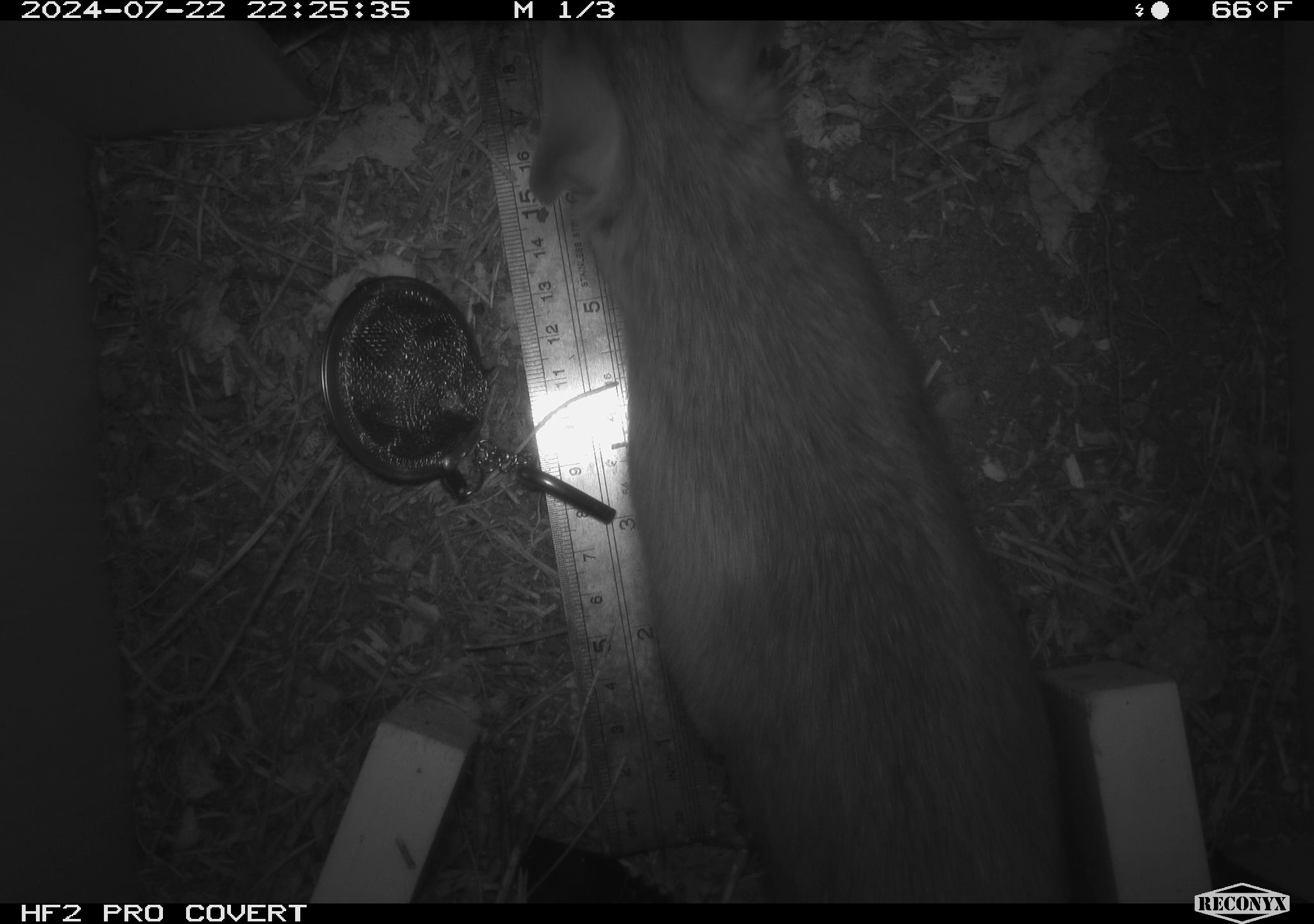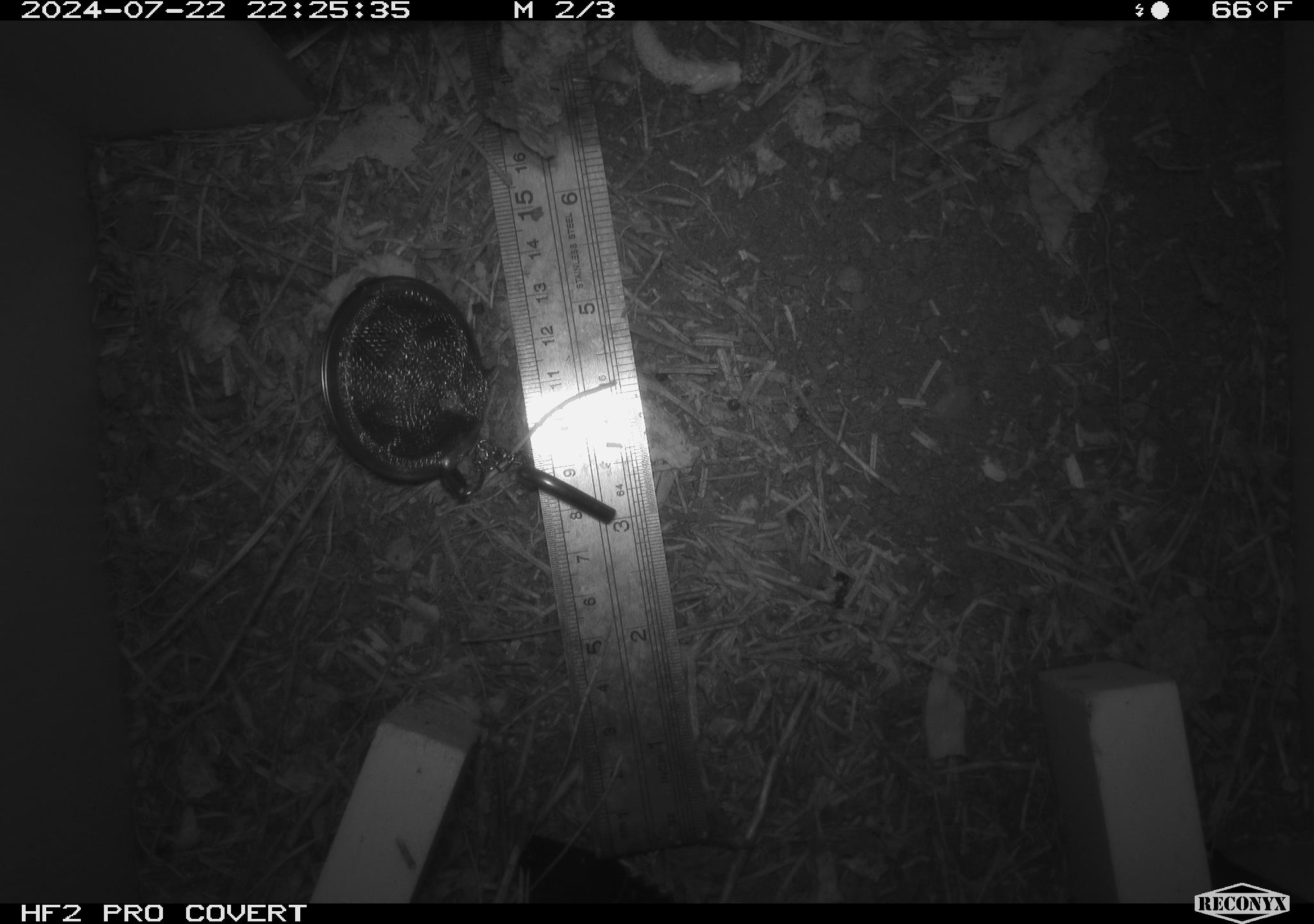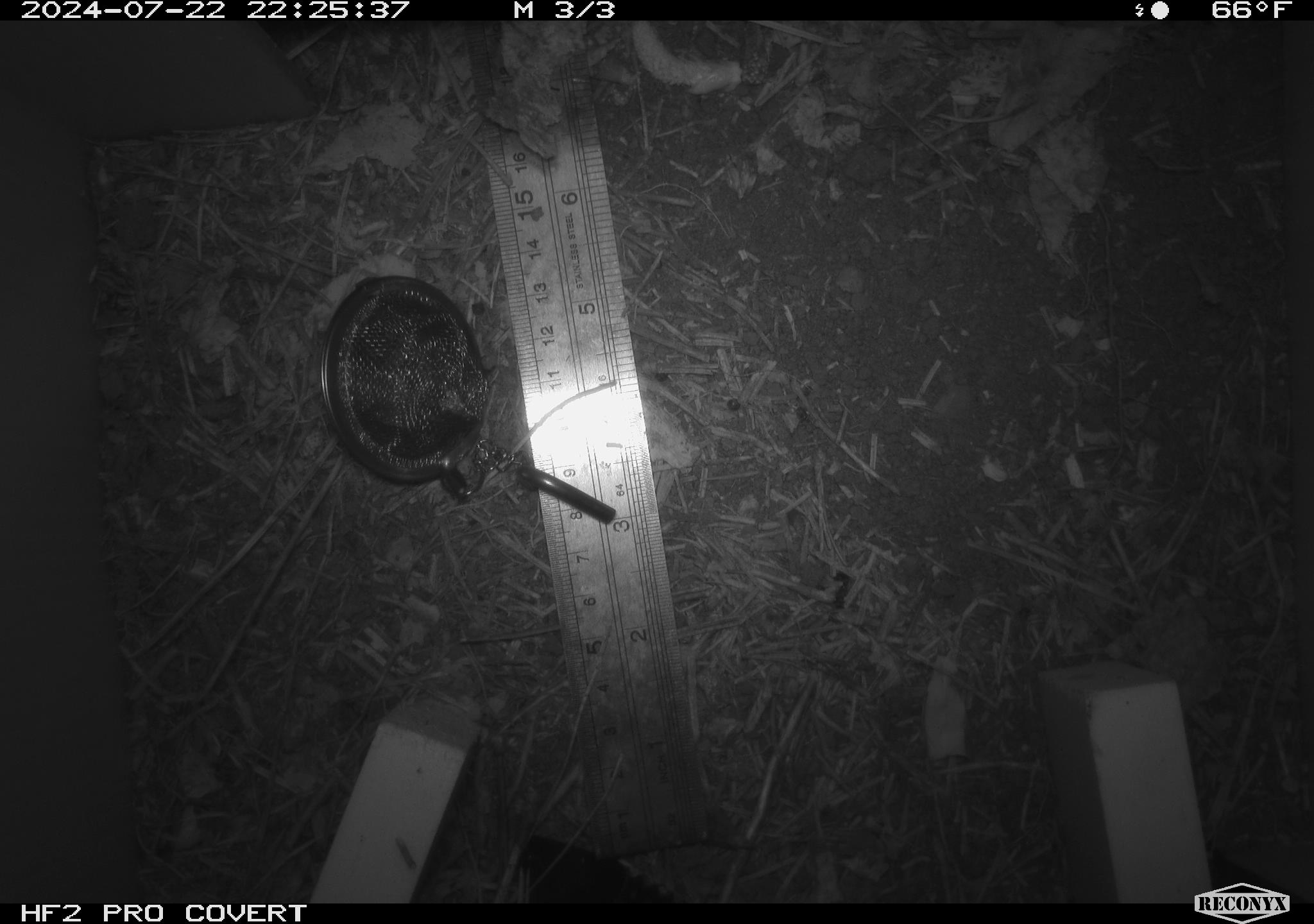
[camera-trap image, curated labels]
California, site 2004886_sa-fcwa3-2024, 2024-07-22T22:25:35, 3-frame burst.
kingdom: Animalia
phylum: Chordata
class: Mammalia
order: Rodentia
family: Cricetidae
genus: Neotoma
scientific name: Neotoma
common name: pack rat or woodrat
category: neotoma species